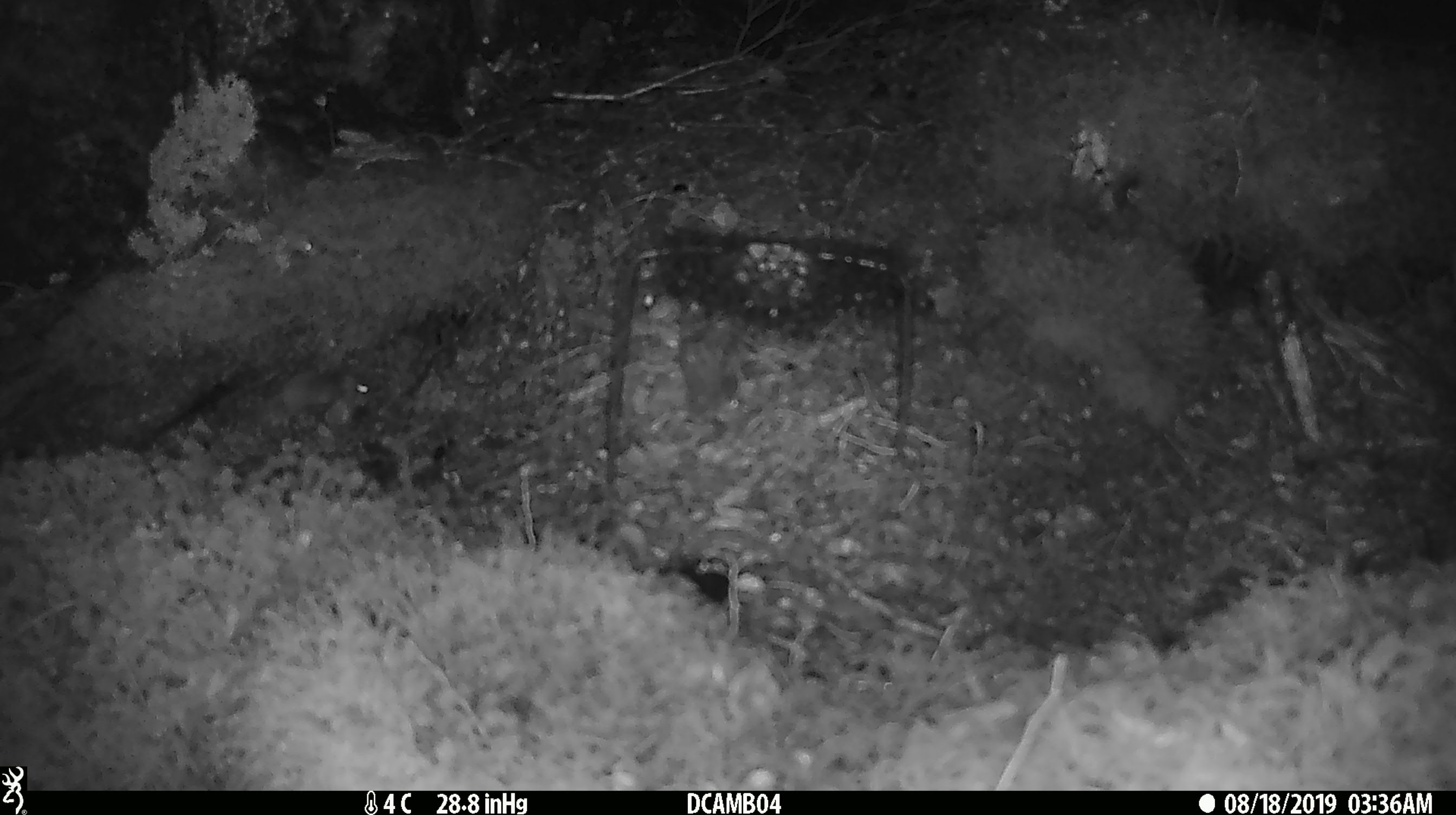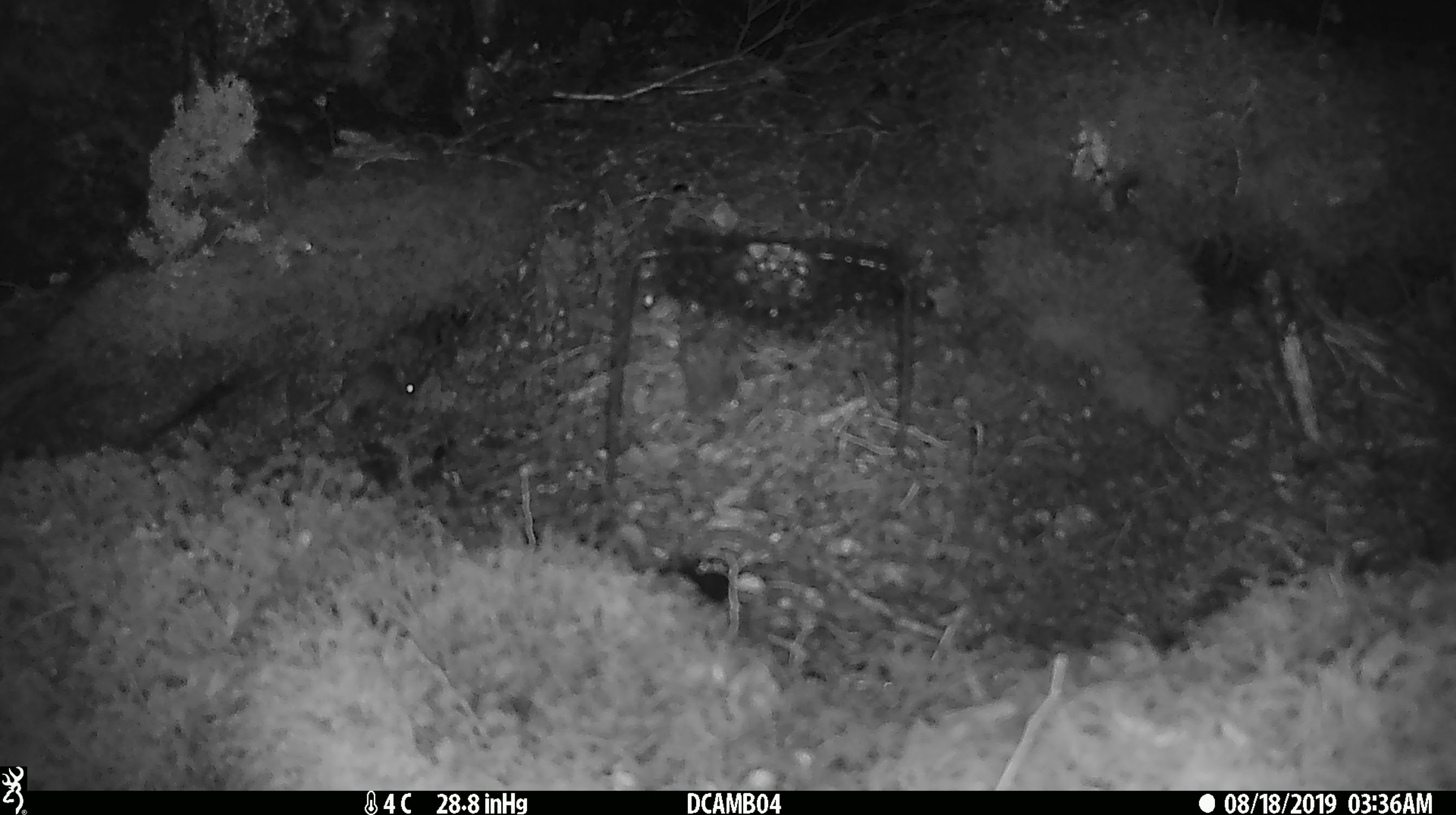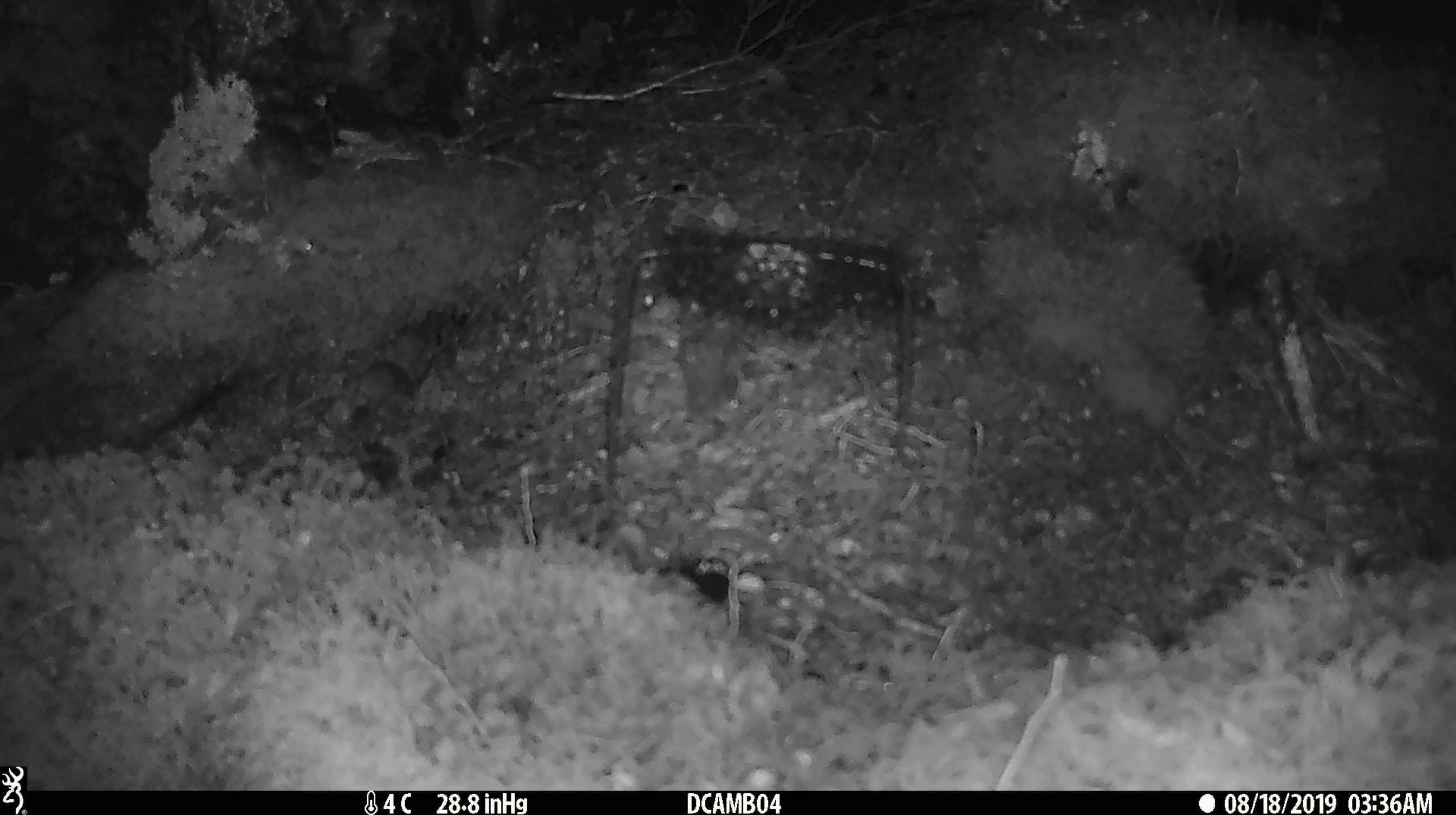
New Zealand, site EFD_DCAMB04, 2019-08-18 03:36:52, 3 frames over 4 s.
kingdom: Animalia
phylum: Chordata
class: Mammalia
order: Rodentia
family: Muridae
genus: Mus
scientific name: Mus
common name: mouse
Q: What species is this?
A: Mouse (Mus).